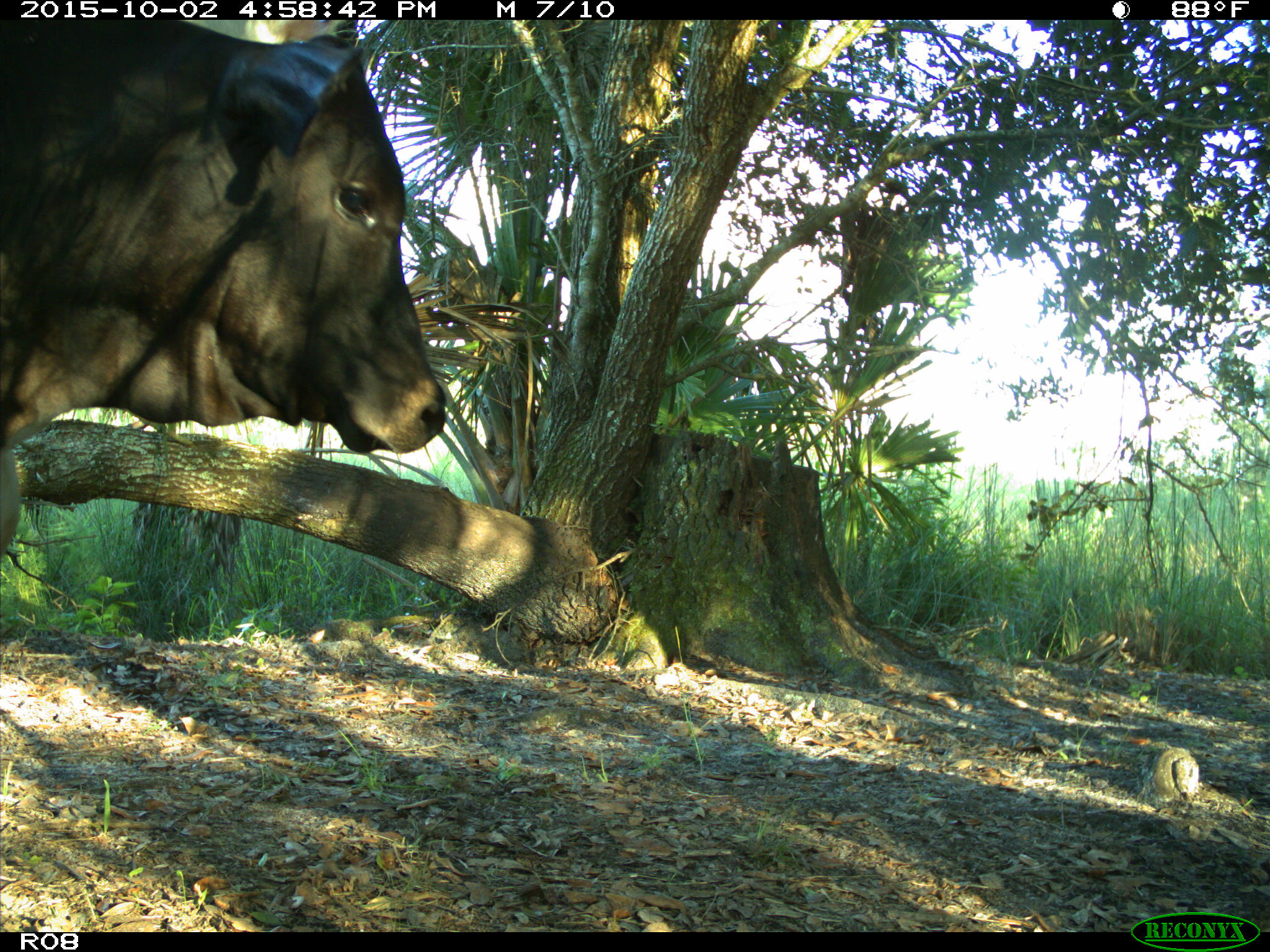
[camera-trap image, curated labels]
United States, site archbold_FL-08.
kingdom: Animalia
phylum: Chordata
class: Mammalia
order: Artiodactyla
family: Bovidae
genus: Bos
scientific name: Bos taurus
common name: domestic cow